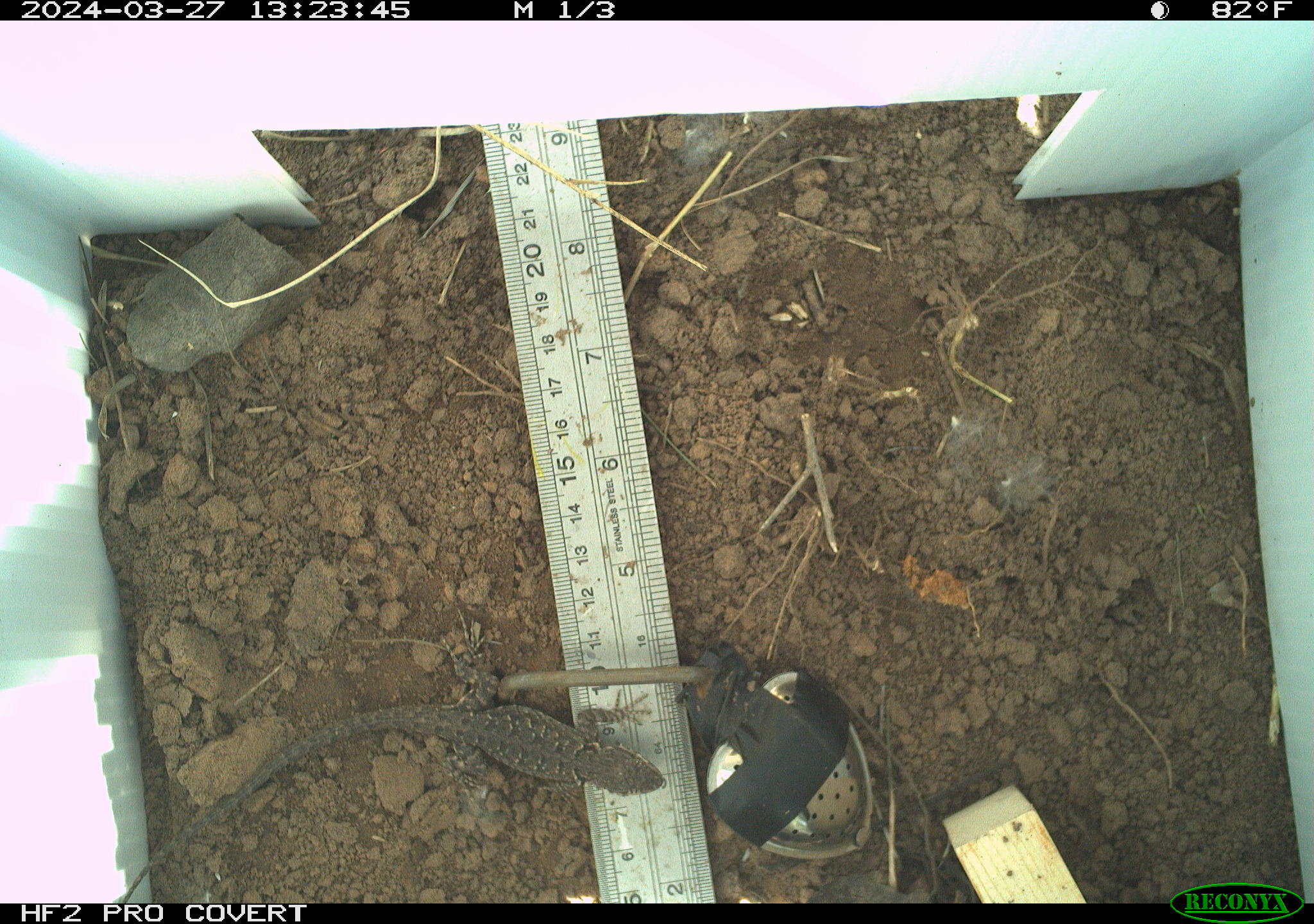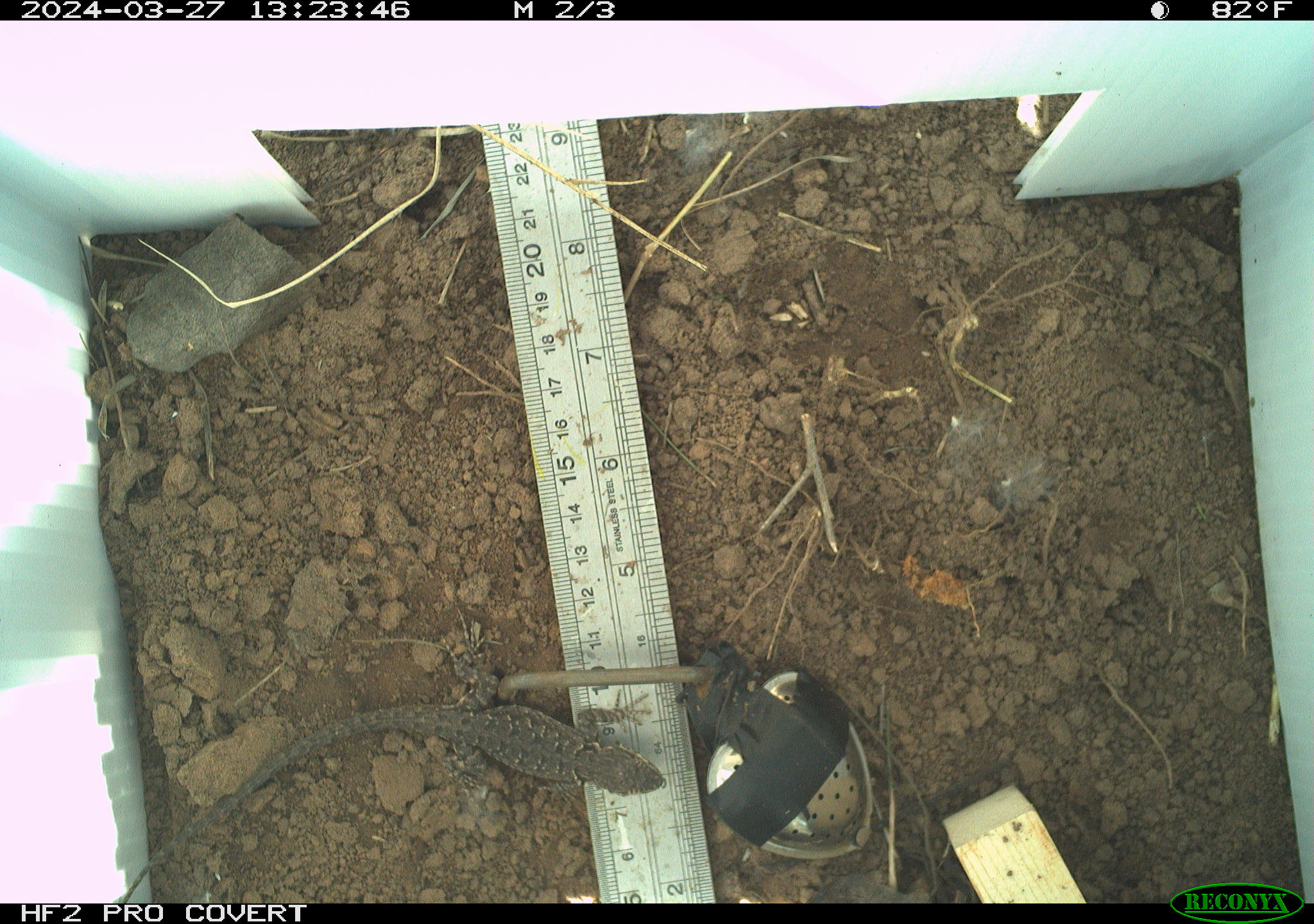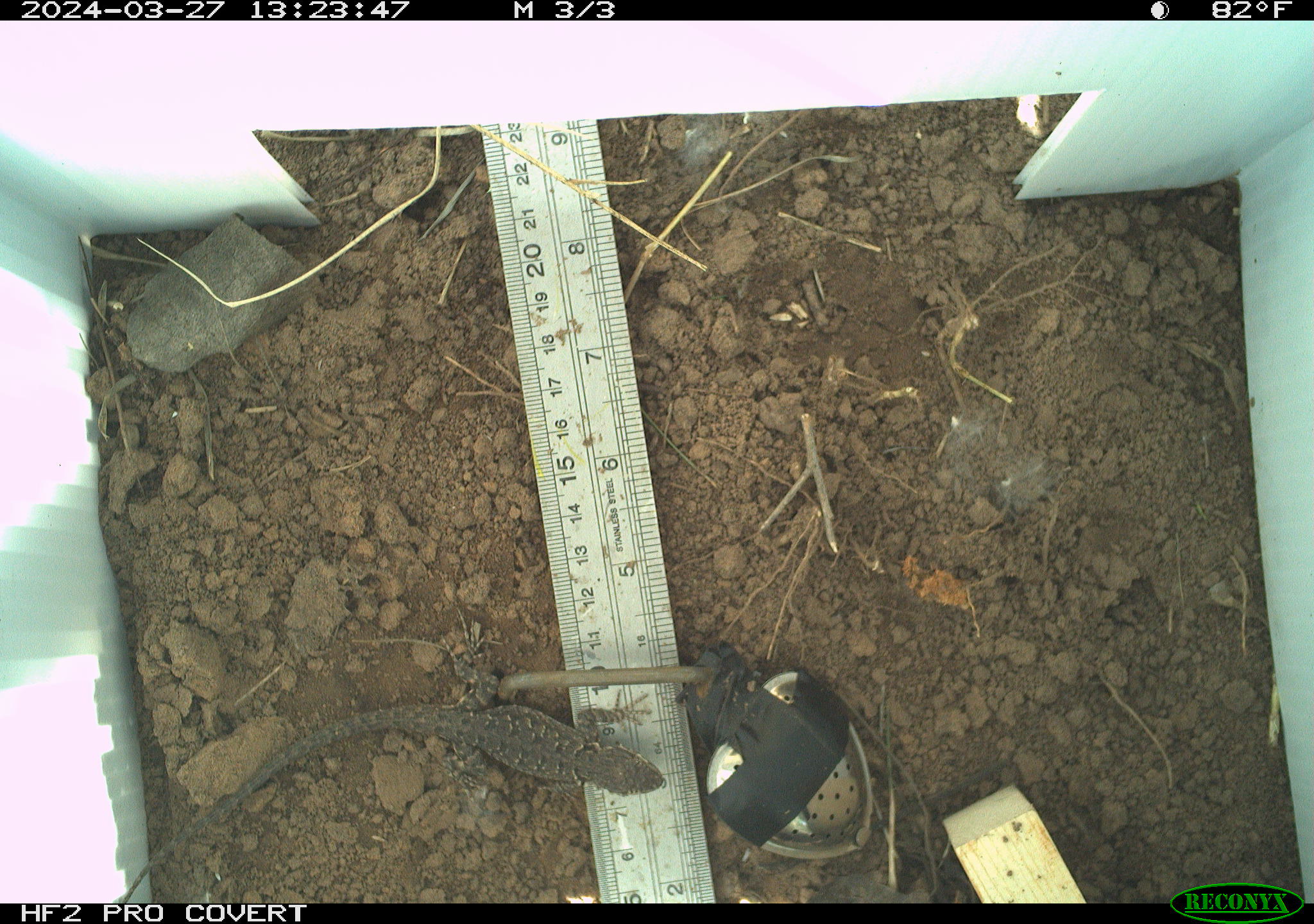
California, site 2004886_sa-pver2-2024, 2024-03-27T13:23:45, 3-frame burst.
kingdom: Animalia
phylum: Chordata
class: Reptilia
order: Squamata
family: Phrynosomatidae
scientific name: Phrynosomatidae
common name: phrynosomatid lizards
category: phrynosomatidae family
Phrynosomatidae family (phrynosomatid lizards) (Phrynosomatidae).